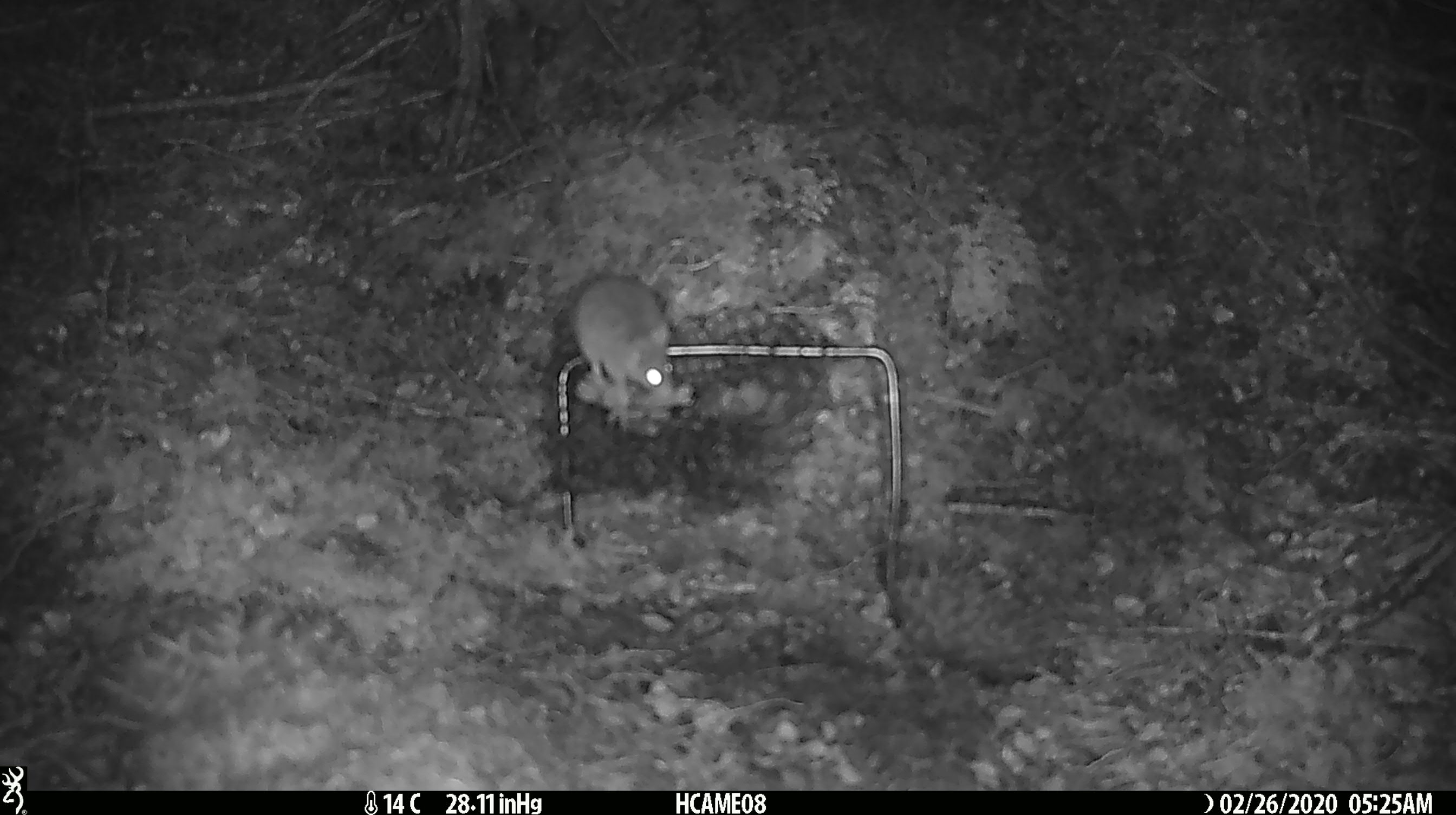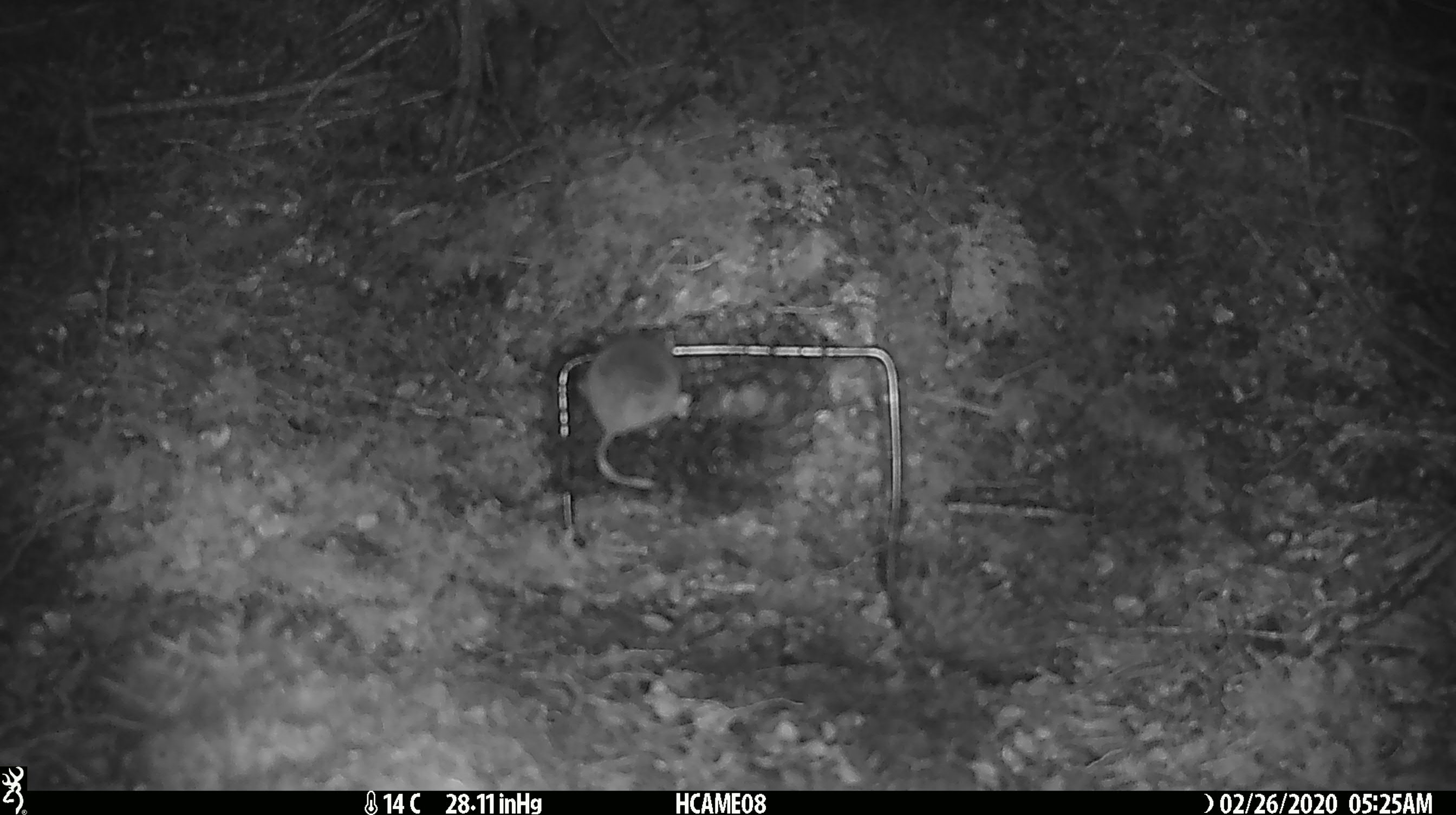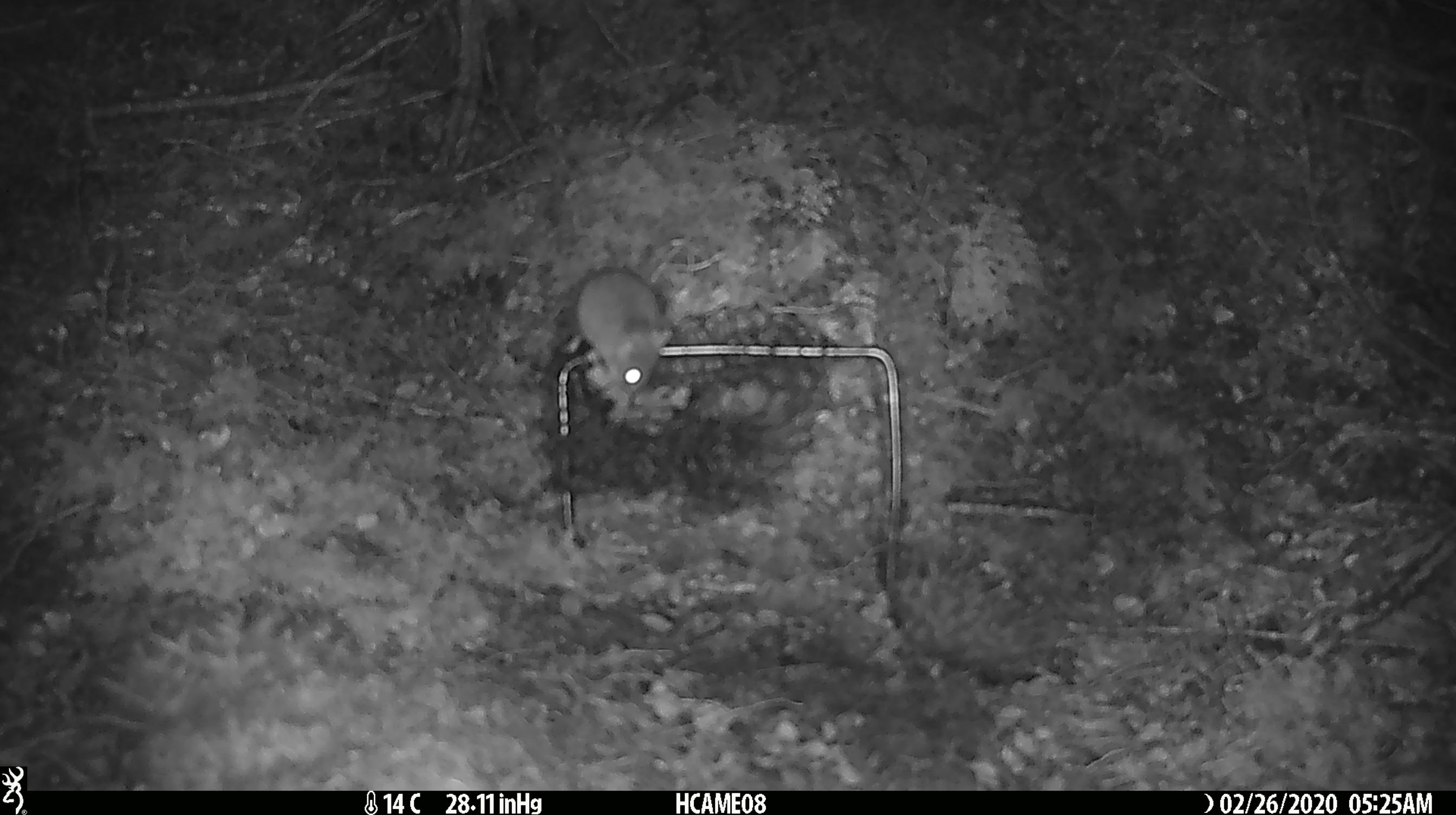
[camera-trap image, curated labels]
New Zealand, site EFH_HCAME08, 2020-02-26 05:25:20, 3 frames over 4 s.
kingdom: Animalia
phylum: Chordata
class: Mammalia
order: Rodentia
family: Muridae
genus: Mus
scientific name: Mus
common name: mouse